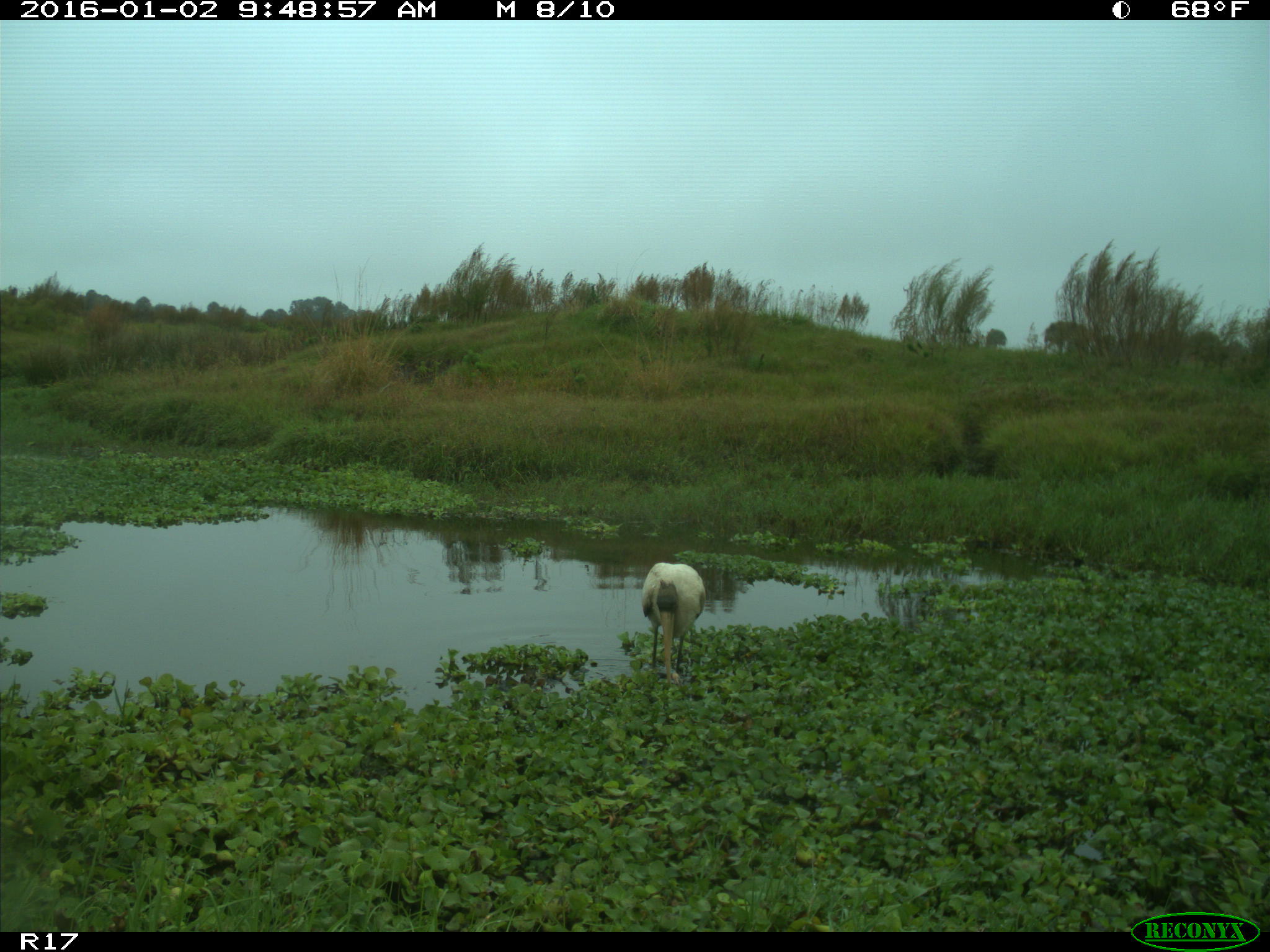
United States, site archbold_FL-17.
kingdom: Animalia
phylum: Chordata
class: Aves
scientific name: Aves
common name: birds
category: unidentified bird